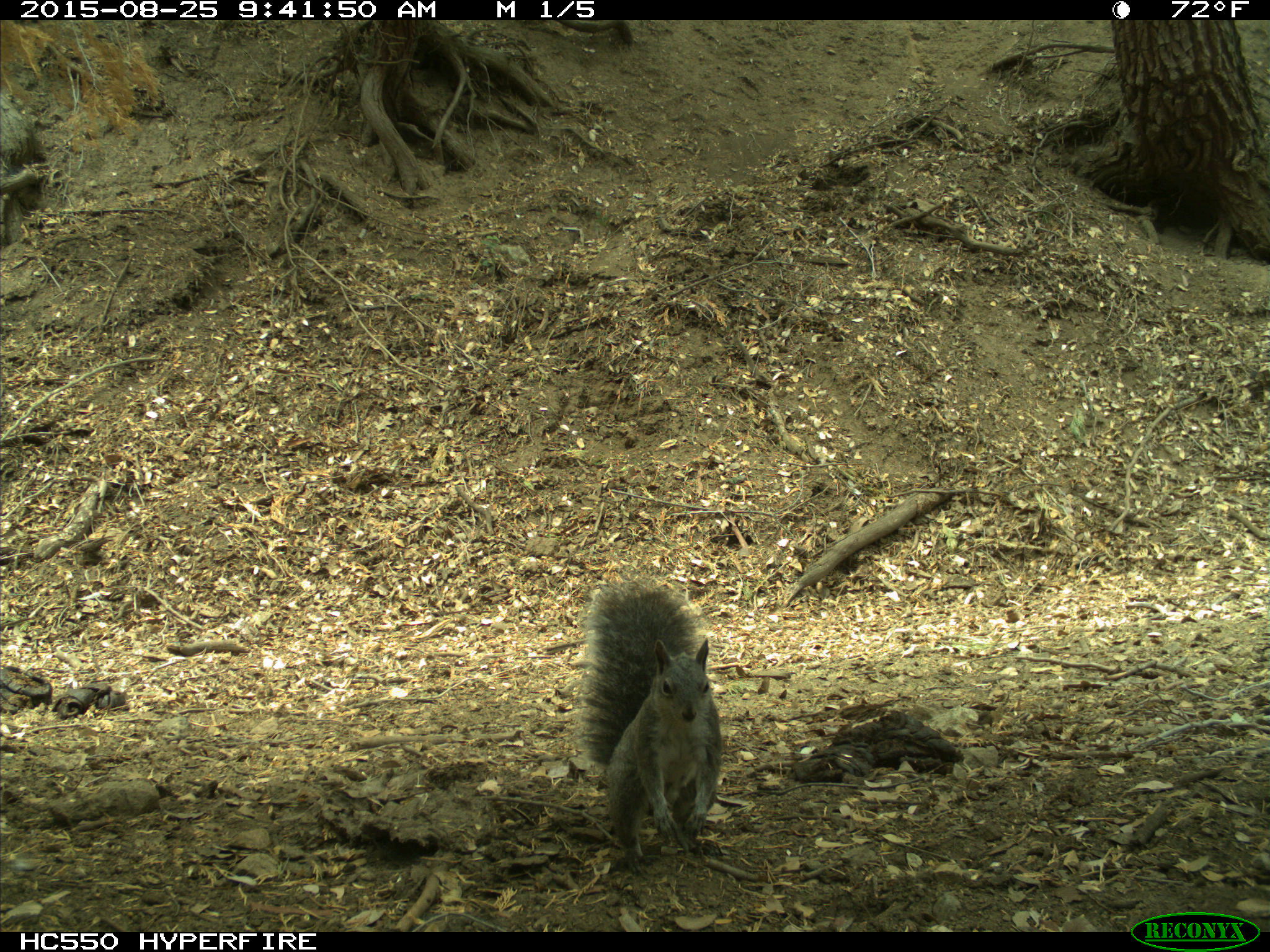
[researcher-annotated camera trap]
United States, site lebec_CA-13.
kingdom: Animalia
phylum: Chordata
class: Mammalia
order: Rodentia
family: Sciuridae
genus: Sciurus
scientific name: Sciurus carolinensis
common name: eastern gray squirrel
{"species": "Sciurus carolinensis (eastern gray squirrel)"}